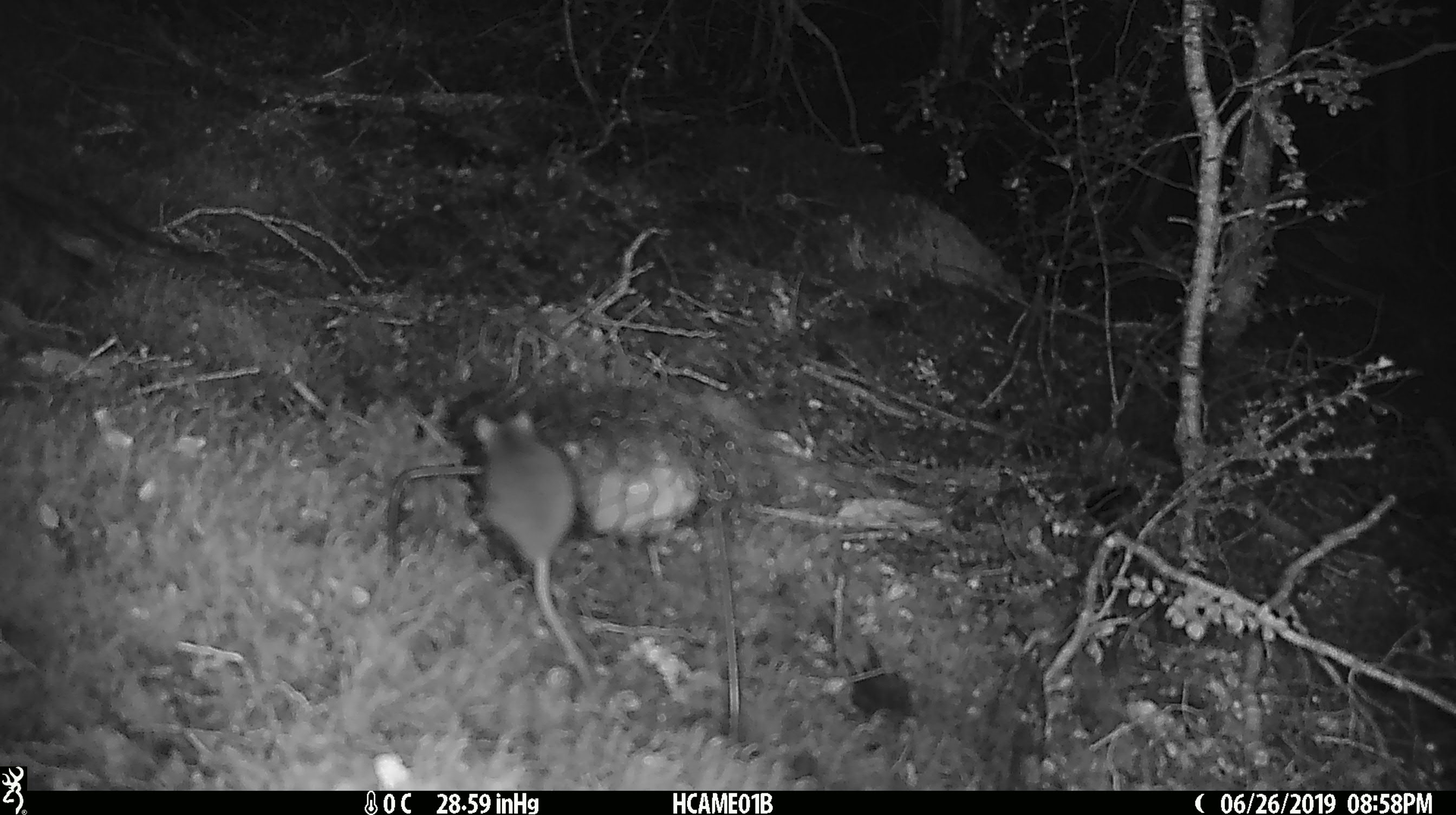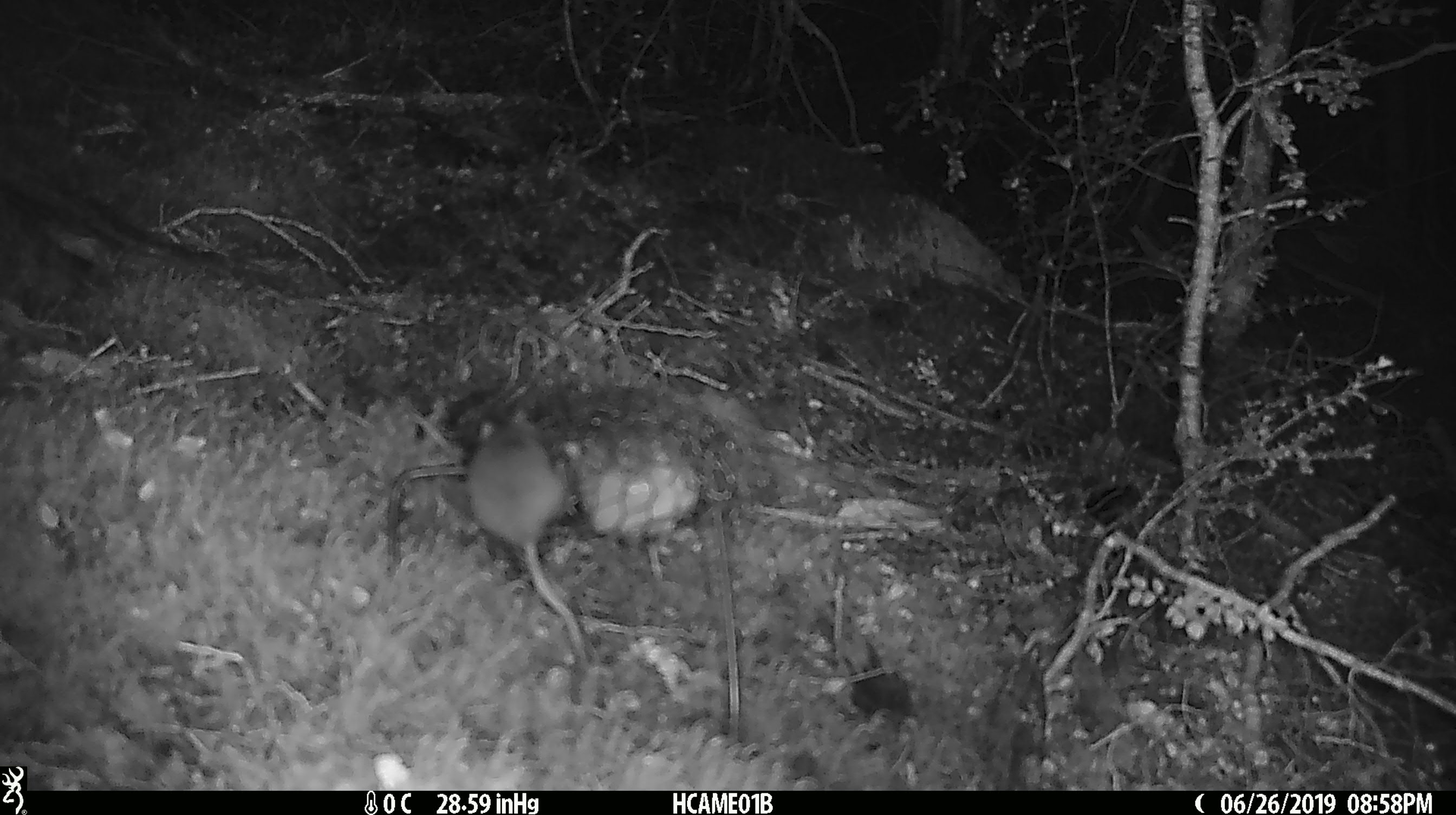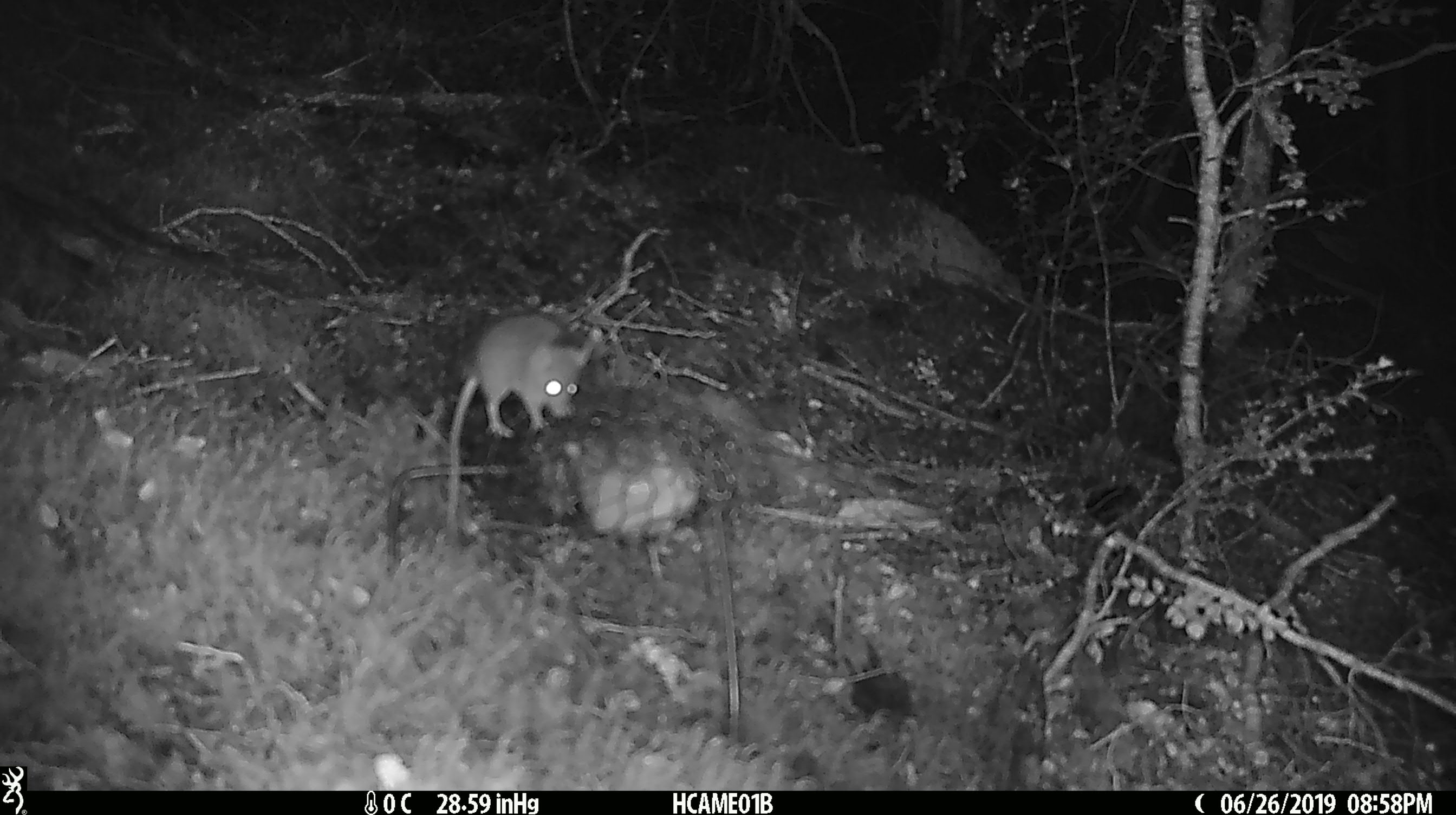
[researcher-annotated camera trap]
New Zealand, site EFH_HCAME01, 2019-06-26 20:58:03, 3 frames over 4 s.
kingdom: Animalia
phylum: Chordata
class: Mammalia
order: Rodentia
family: Muridae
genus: Mus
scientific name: Mus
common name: mouse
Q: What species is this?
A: Mouse (Mus).